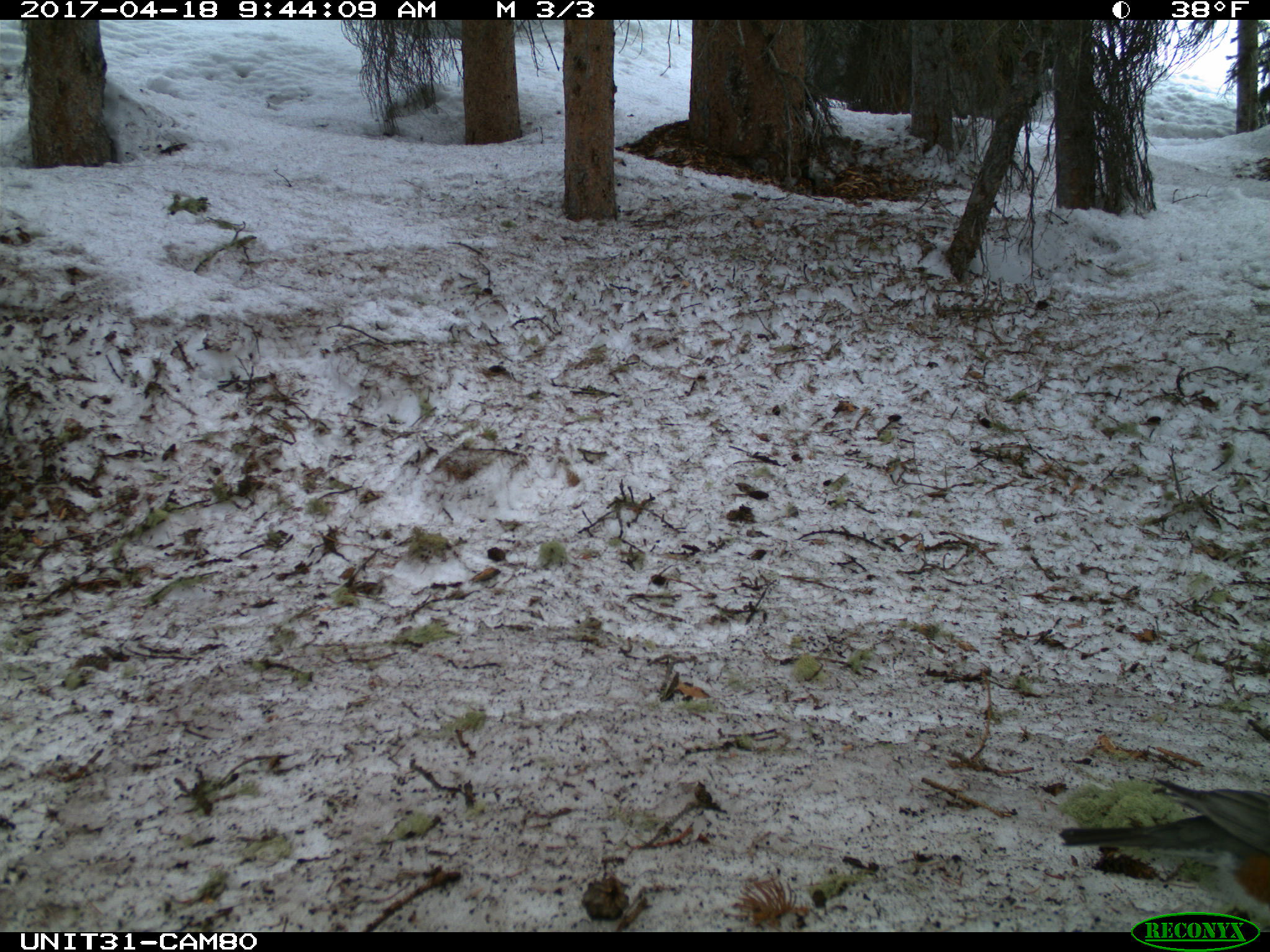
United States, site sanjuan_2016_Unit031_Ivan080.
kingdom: Animalia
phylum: Chordata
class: Aves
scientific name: Aves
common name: birds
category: unidentified bird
Unidentified bird (birds) (Aves).